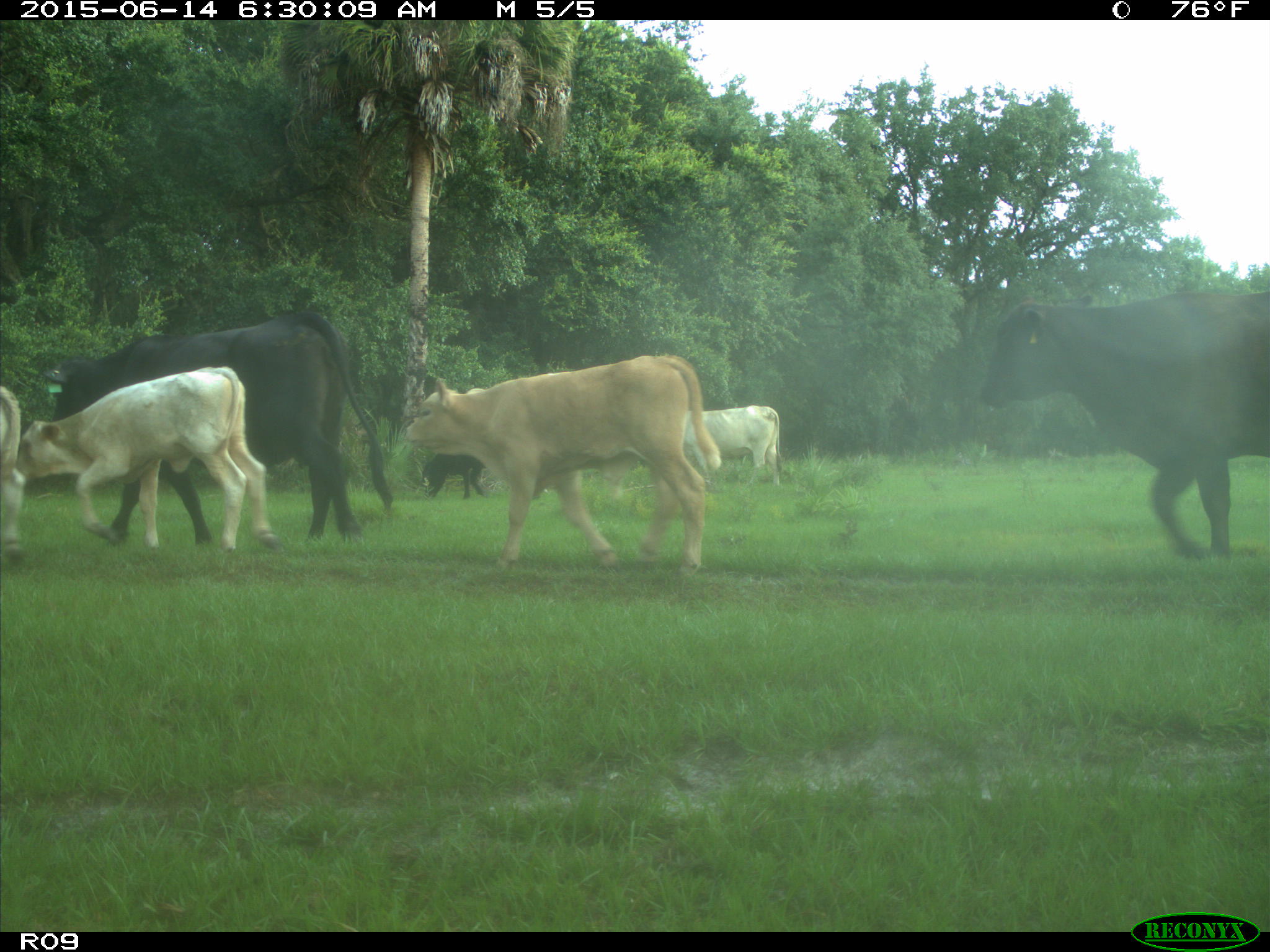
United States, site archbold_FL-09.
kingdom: Animalia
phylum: Chordata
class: Mammalia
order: Artiodactyla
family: Bovidae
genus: Bos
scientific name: Bos taurus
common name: domestic cow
Bos taurus (domestic cow).